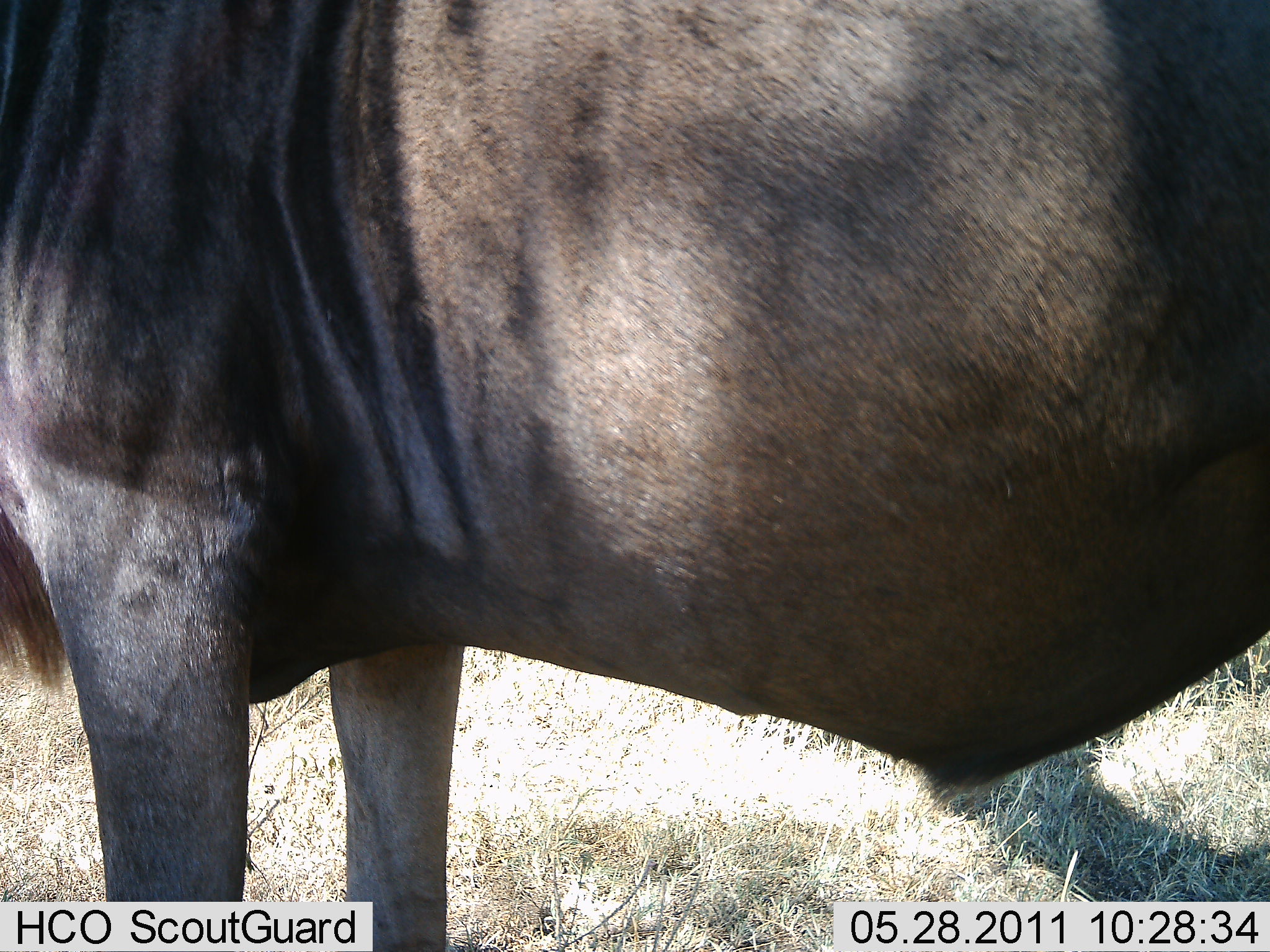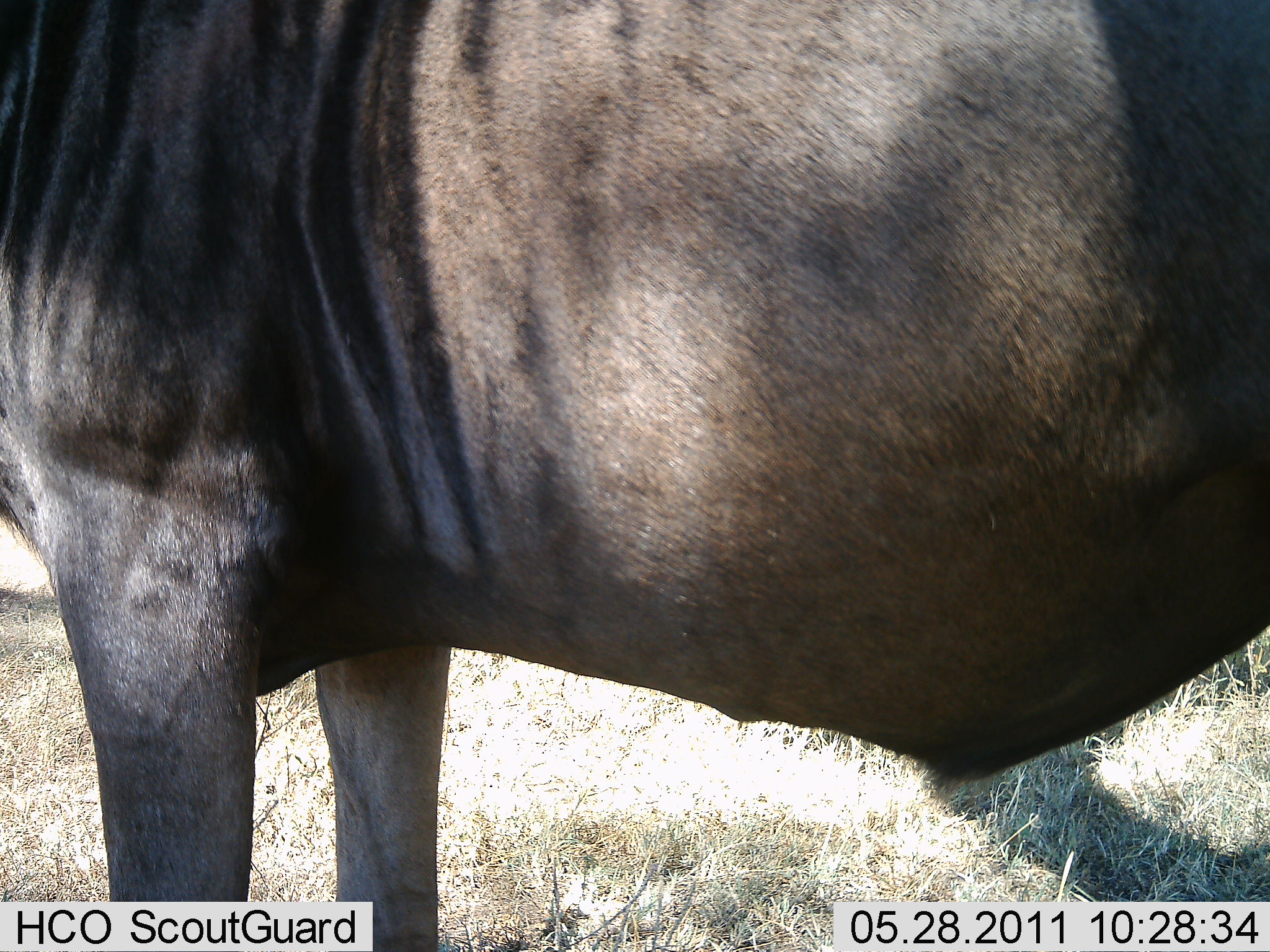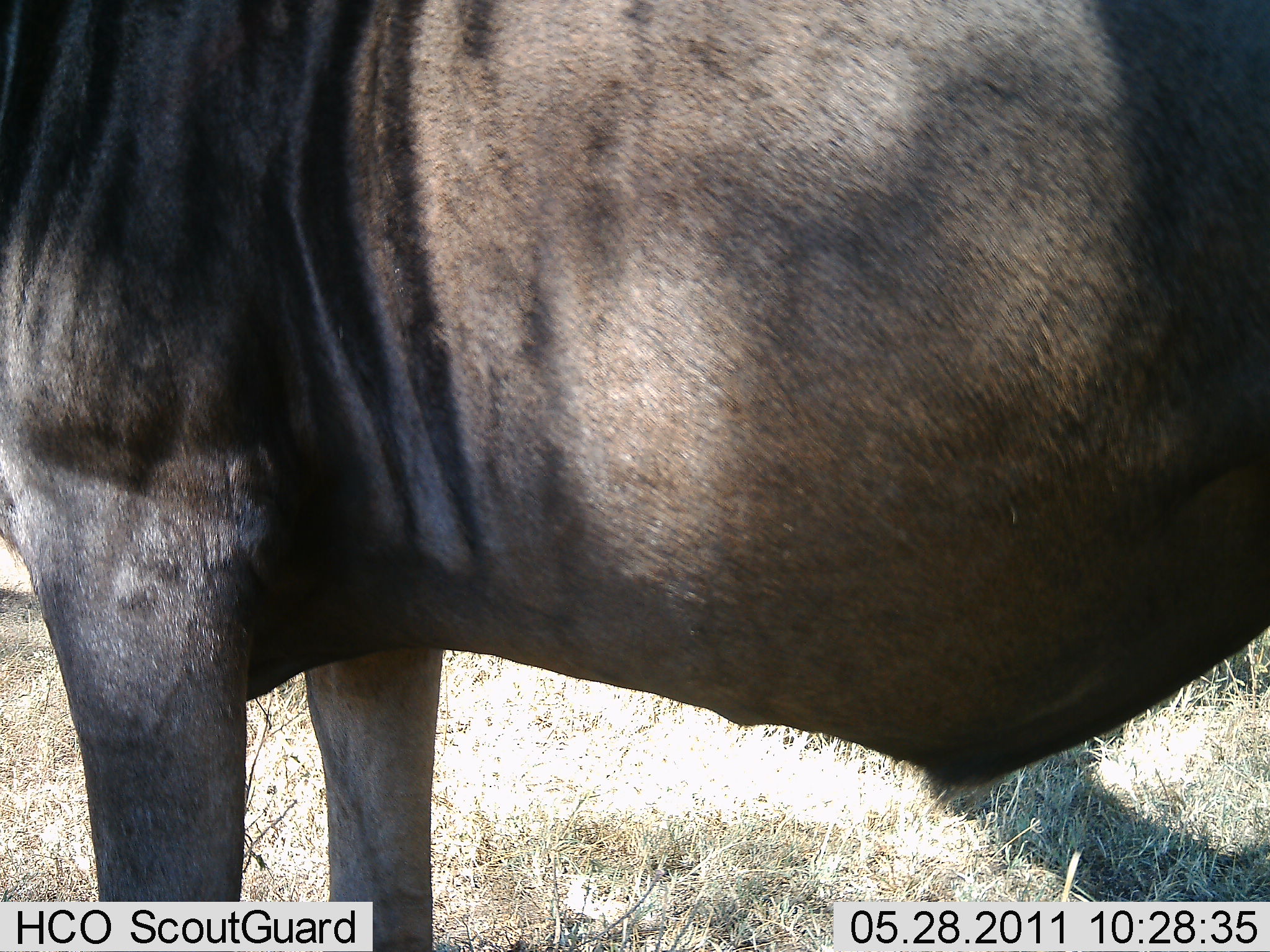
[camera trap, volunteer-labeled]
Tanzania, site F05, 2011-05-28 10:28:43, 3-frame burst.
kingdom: Animalia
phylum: Chordata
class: Mammalia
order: Artiodactyla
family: Bovidae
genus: Connochaetes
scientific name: Connochaetes taurinus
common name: blue wildebeest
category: wildebeest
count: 1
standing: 100%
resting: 0%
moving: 0%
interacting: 0%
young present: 0%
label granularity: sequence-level